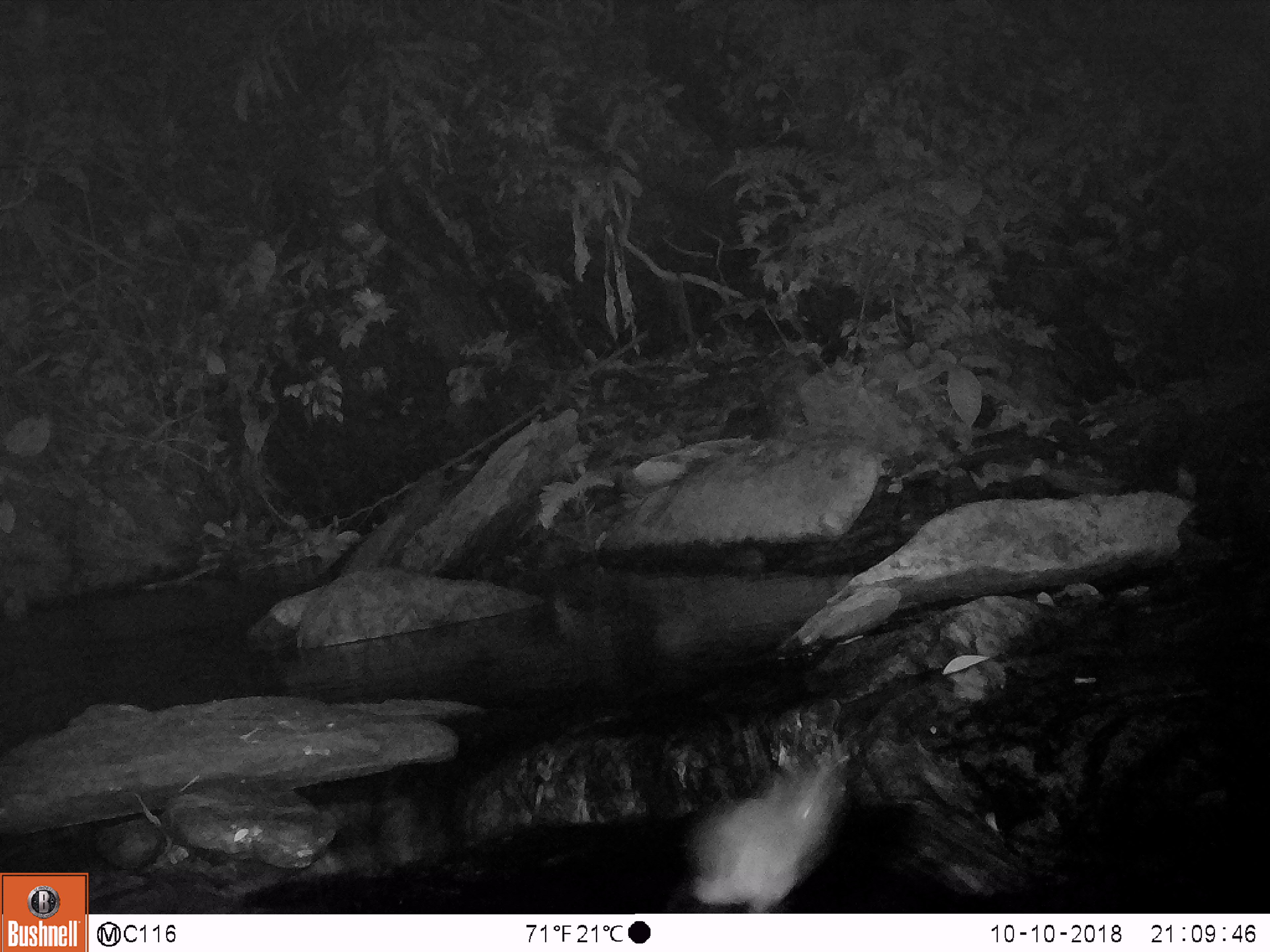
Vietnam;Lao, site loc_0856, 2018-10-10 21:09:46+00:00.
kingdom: Animalia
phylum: Chordata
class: Mammalia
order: Rodentia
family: Muridae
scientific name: Muridae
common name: old-world mice and rats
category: unidentified murid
Unidentified murid (old-world mice and rats) (Muridae). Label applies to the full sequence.